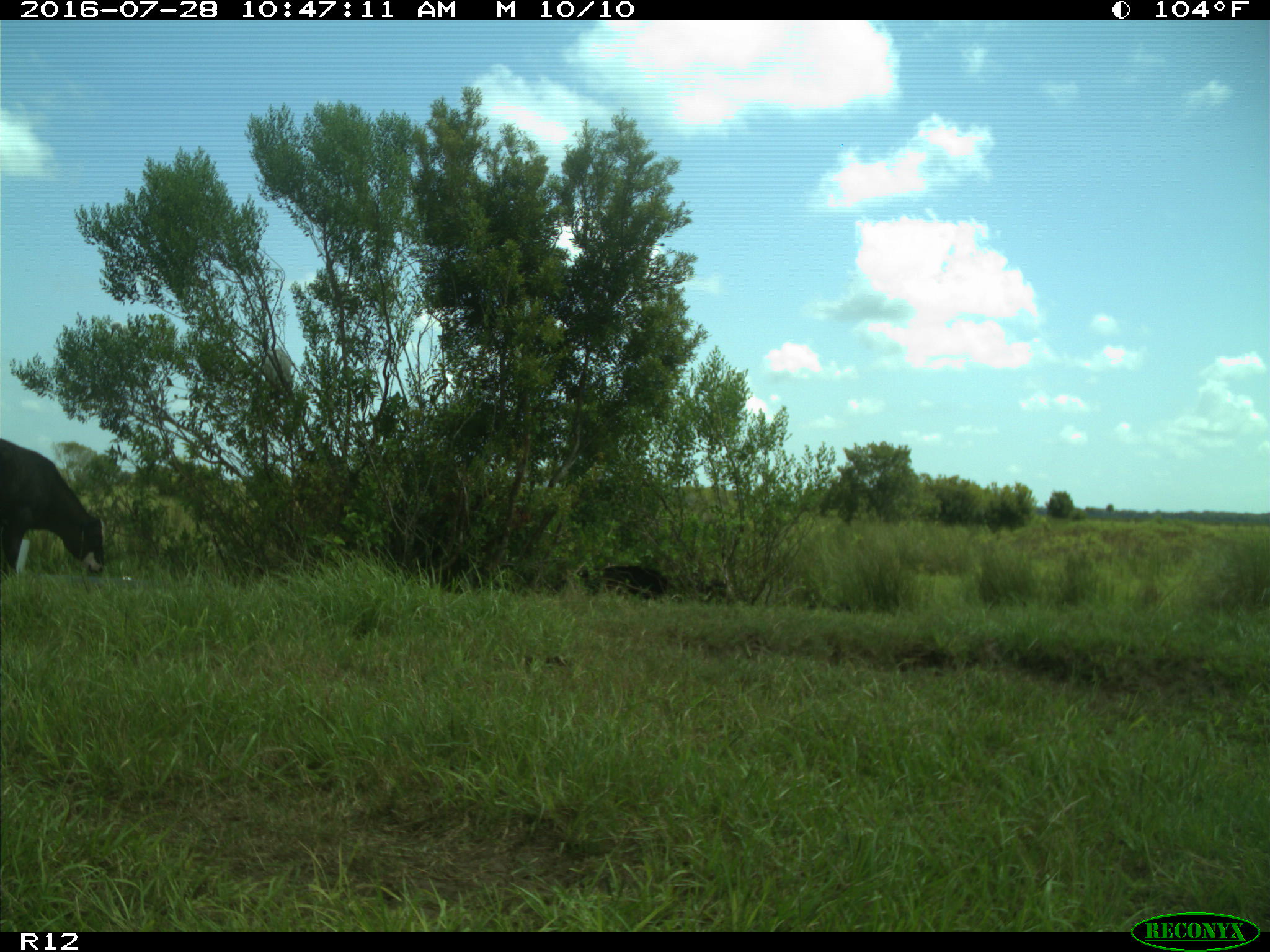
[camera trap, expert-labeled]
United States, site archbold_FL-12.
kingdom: Animalia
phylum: Chordata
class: Mammalia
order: Artiodactyla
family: Bovidae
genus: Bos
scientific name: Bos taurus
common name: domestic cow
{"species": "Bos taurus (domestic cow)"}